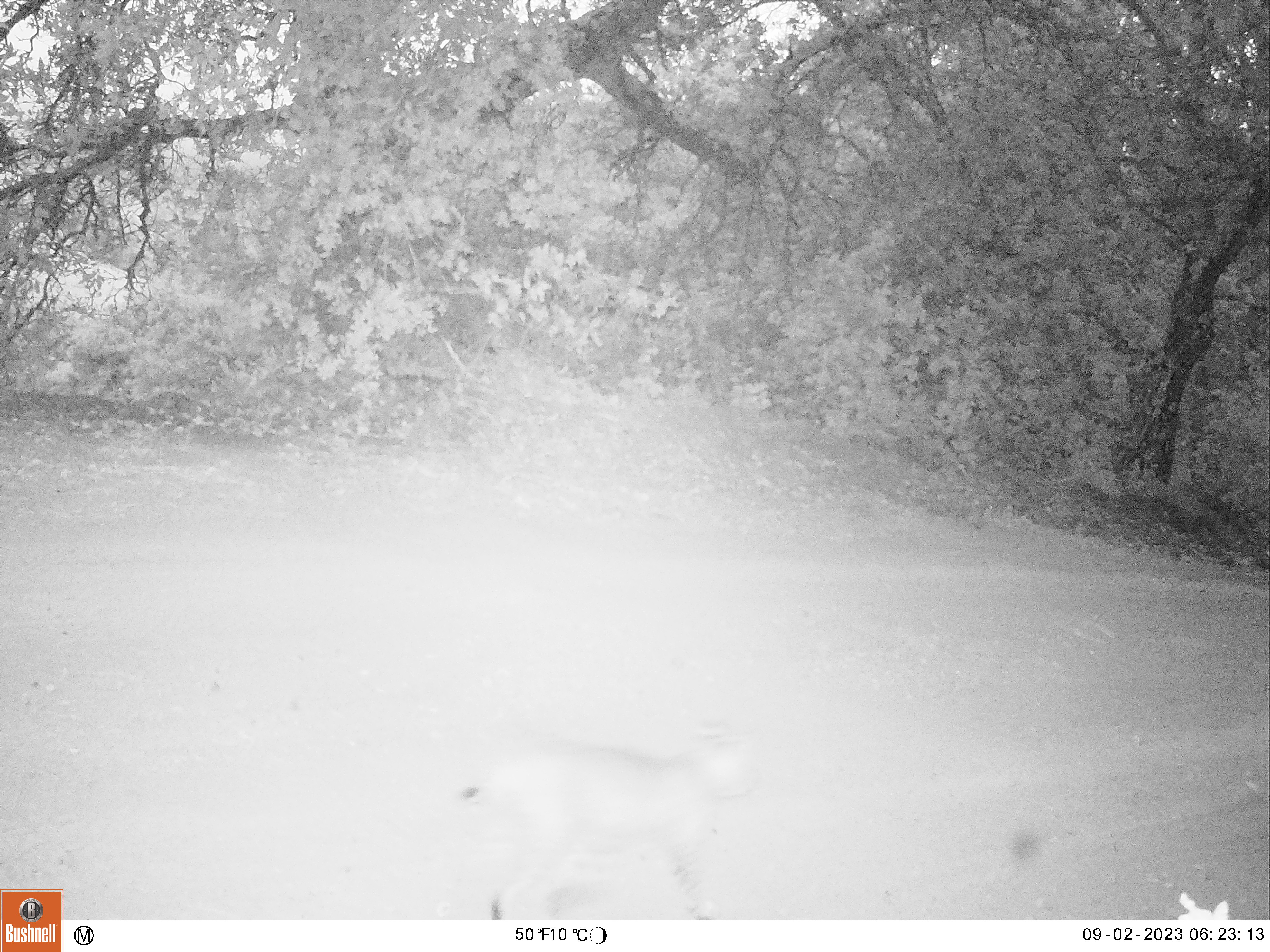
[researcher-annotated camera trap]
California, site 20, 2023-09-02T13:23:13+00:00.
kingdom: Animalia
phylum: Chordata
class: Mammalia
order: Carnivora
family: Felidae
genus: Lynx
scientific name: Lynx rufus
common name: bobcat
Bobcat (Lynx rufus).